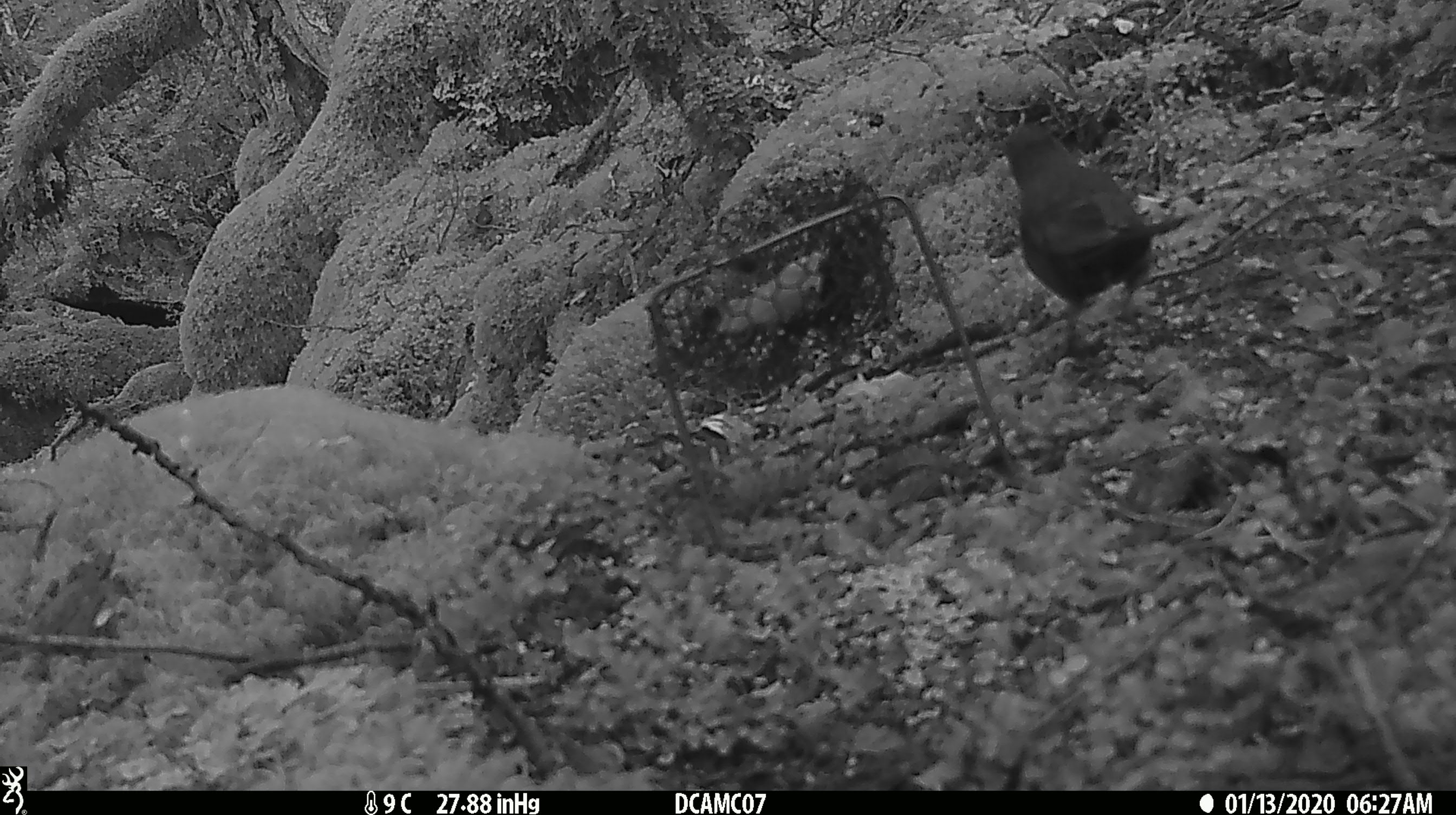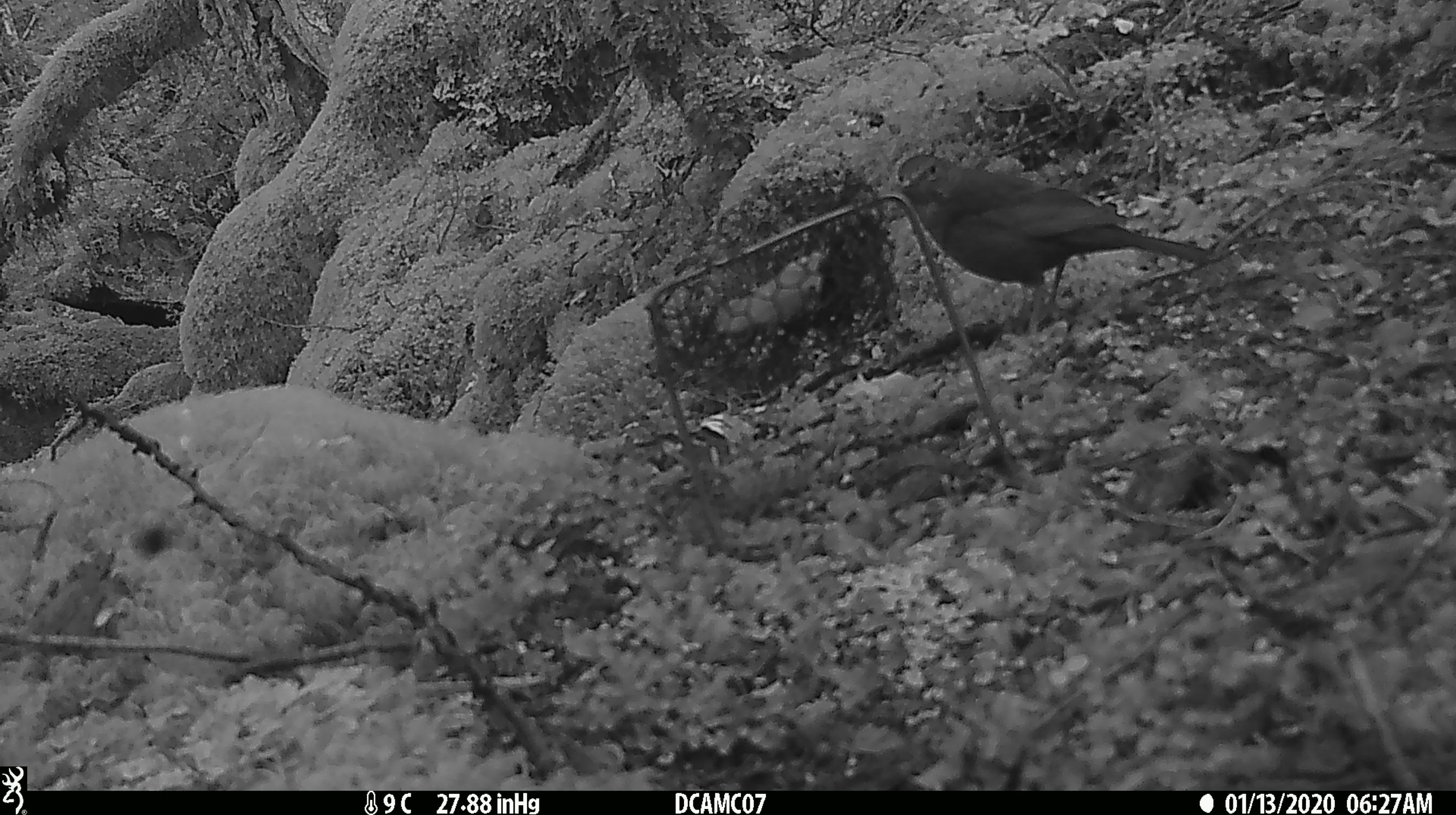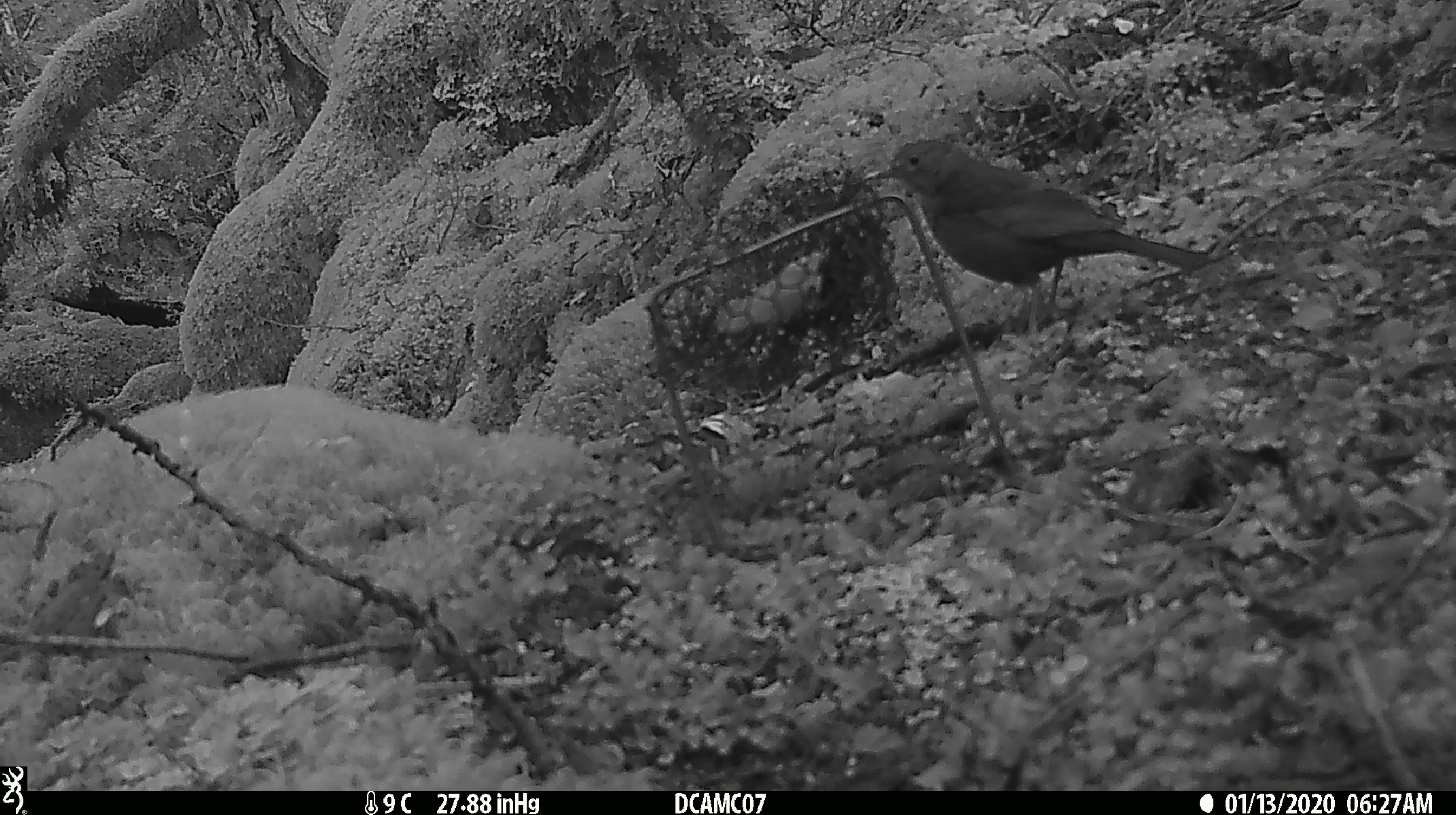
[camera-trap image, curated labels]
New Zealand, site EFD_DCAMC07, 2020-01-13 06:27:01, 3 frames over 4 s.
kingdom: Animalia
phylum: Chordata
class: Aves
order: Passeriformes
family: Turdidae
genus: Turdus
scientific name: Turdus merula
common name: eurasian blackbird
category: blackbird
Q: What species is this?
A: Blackbird (eurasian blackbird) (Turdus merula).